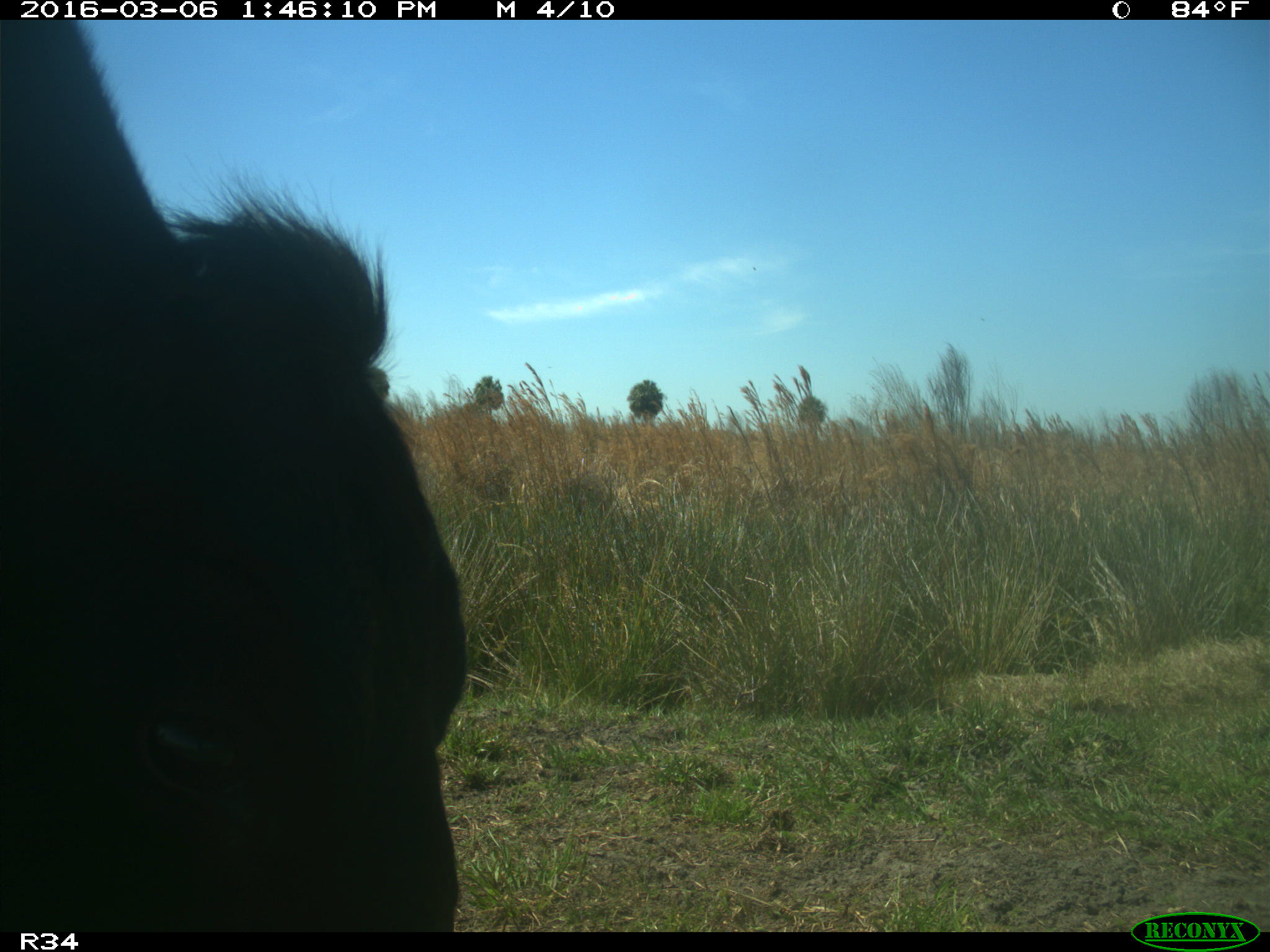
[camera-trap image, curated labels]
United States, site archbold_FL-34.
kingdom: Animalia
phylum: Chordata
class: Mammalia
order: Artiodactyla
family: Bovidae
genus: Bos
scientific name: Bos taurus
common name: domestic cow